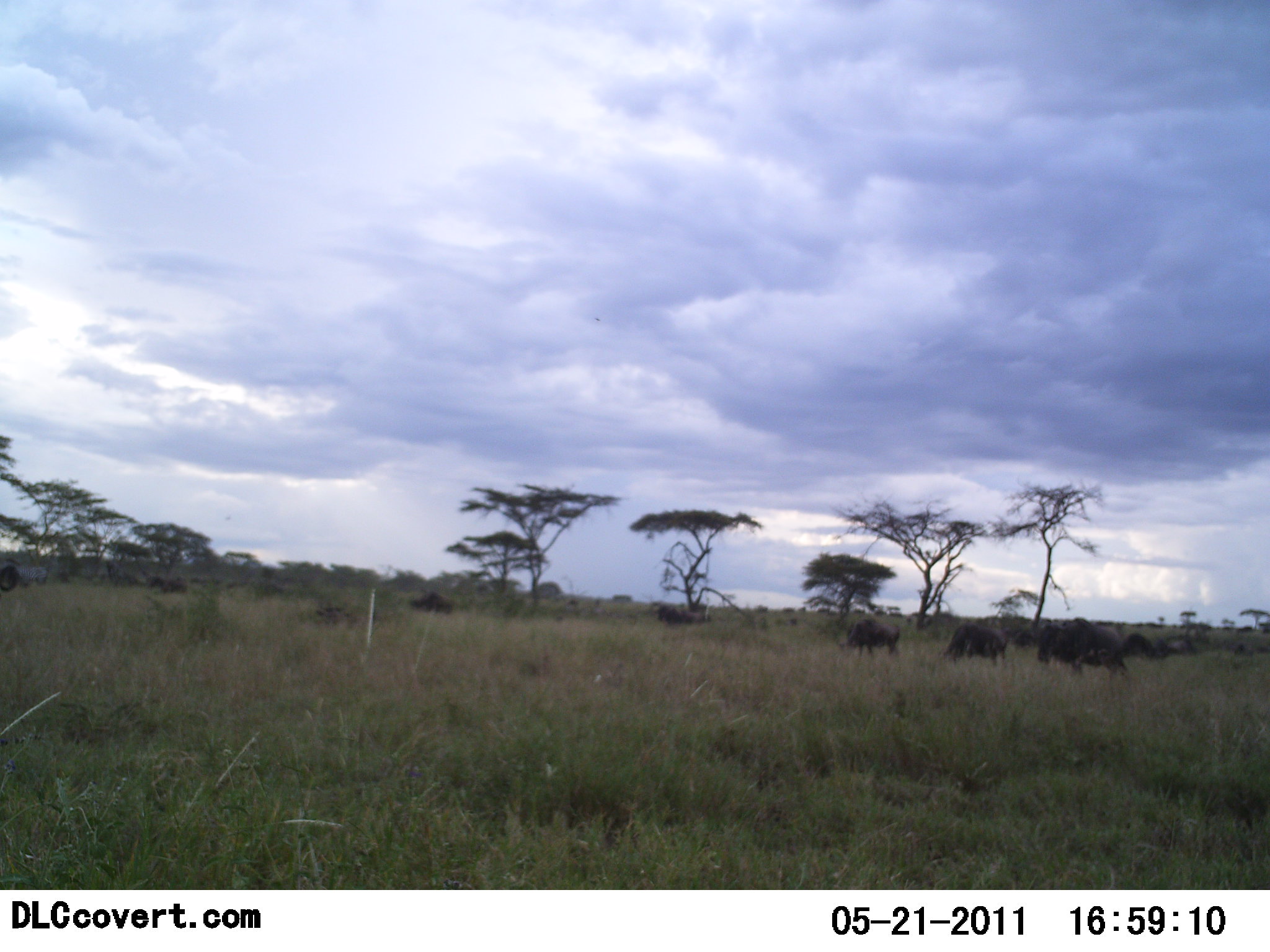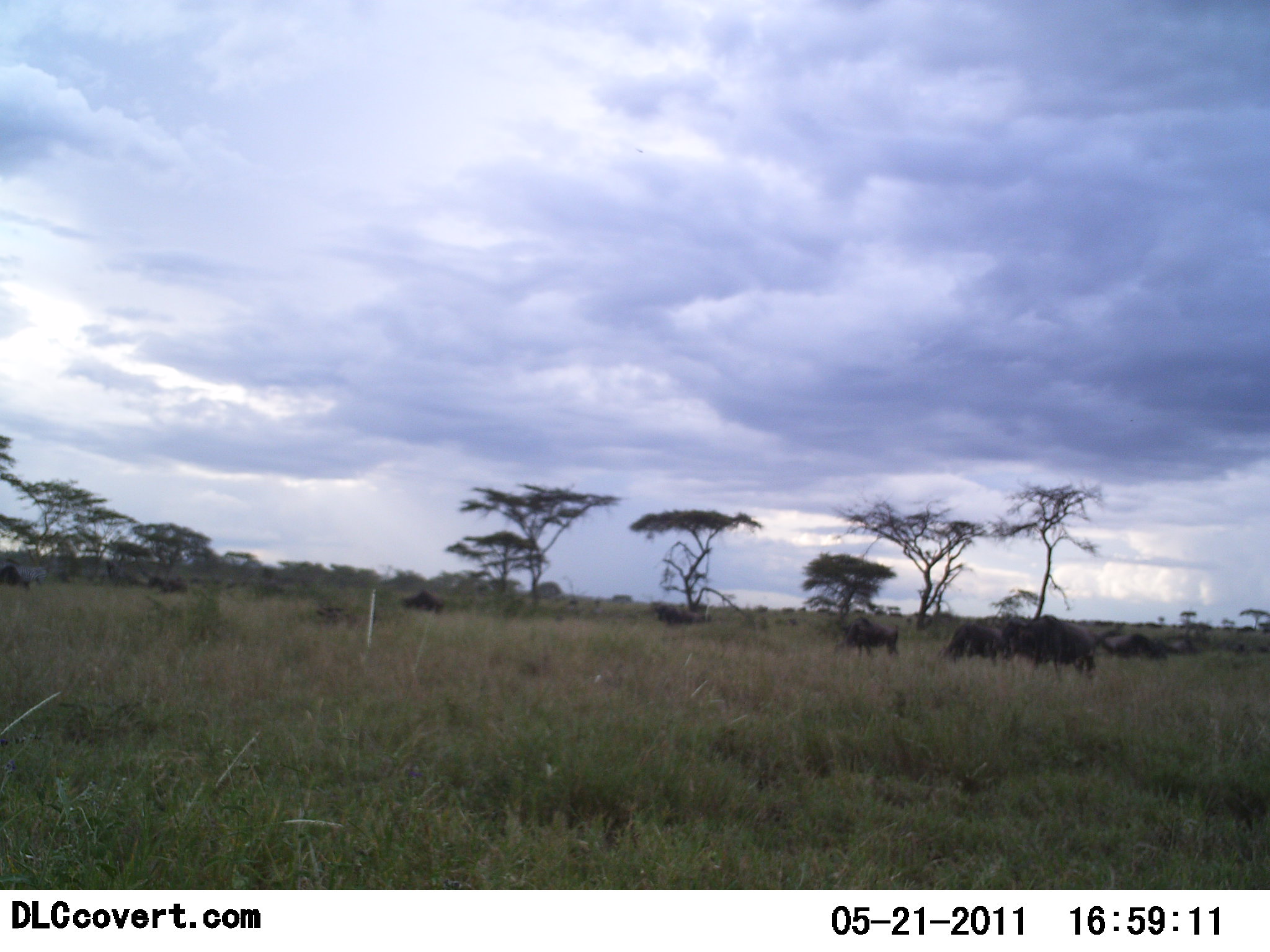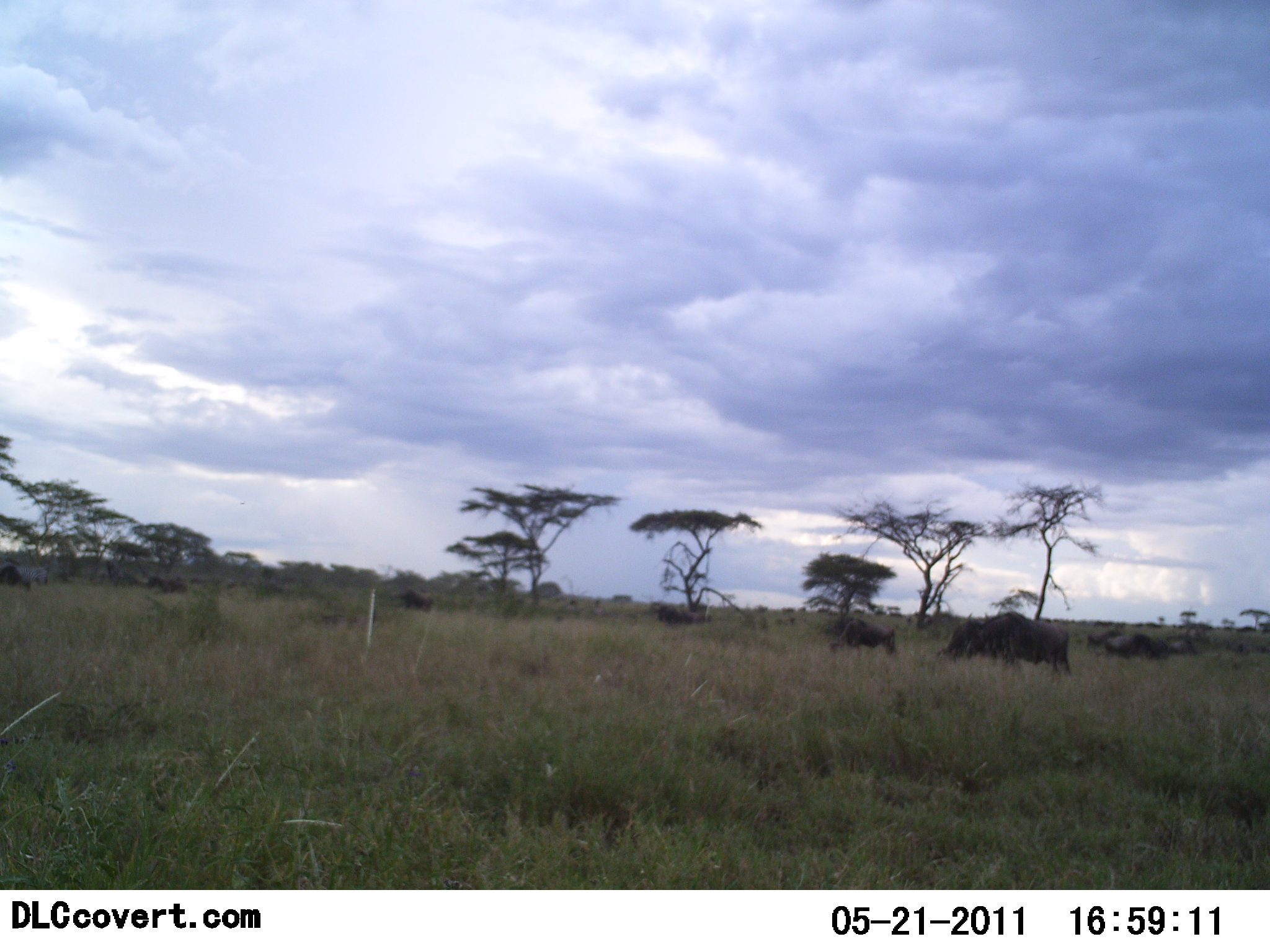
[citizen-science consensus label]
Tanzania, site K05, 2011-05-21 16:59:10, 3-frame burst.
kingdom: Animalia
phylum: Chordata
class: Mammalia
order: Artiodactyla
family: Bovidae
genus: Connochaetes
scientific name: Connochaetes taurinus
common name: blue wildebeest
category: wildebeest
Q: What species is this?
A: Wildebeest (blue wildebeest) (Connochaetes taurinus).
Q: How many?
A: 11-50.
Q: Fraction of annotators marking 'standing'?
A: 10%.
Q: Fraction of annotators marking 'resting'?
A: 0%.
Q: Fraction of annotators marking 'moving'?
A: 90%.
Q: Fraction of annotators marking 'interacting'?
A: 0%.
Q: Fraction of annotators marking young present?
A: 0%.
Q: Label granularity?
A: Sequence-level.